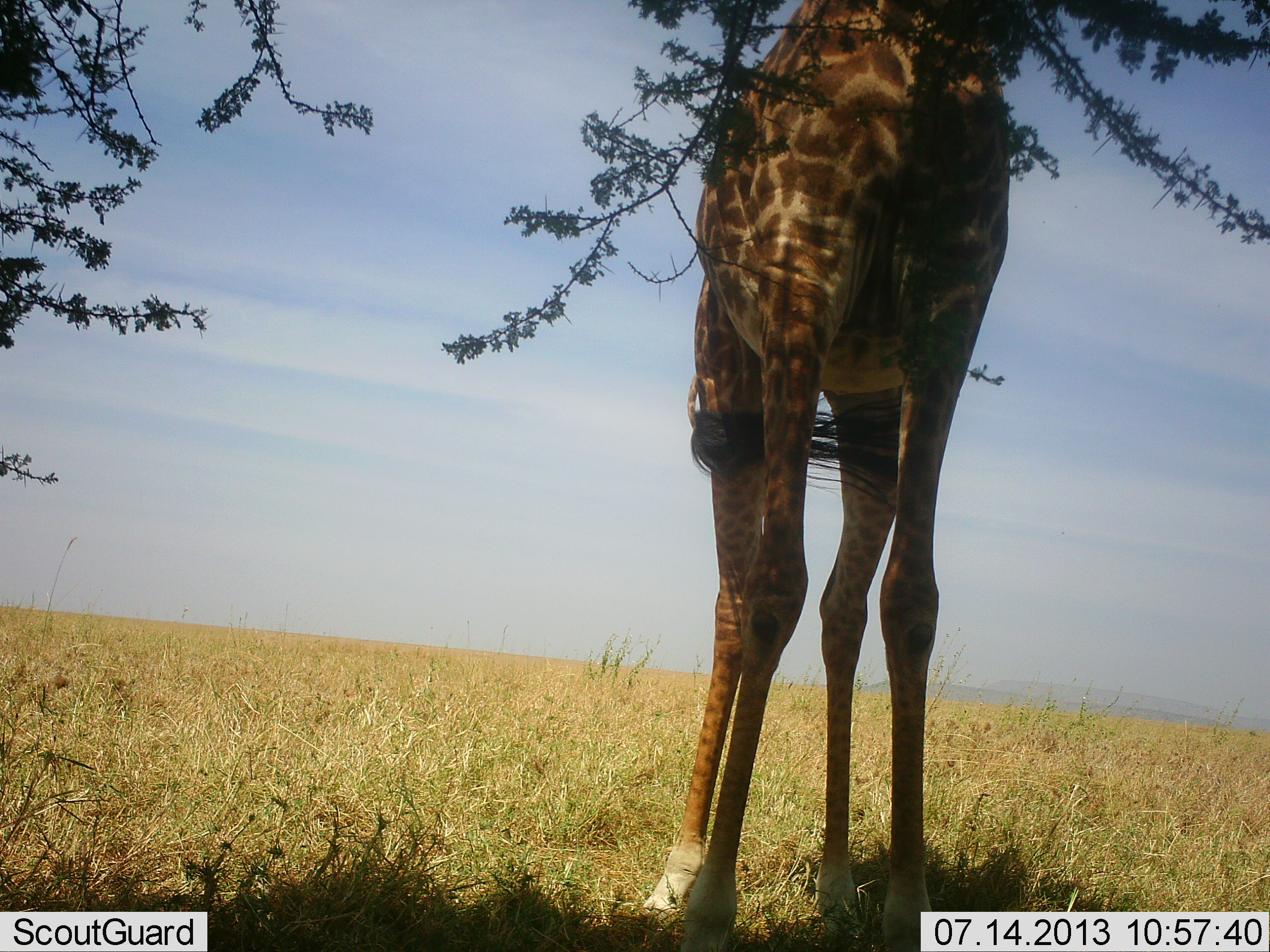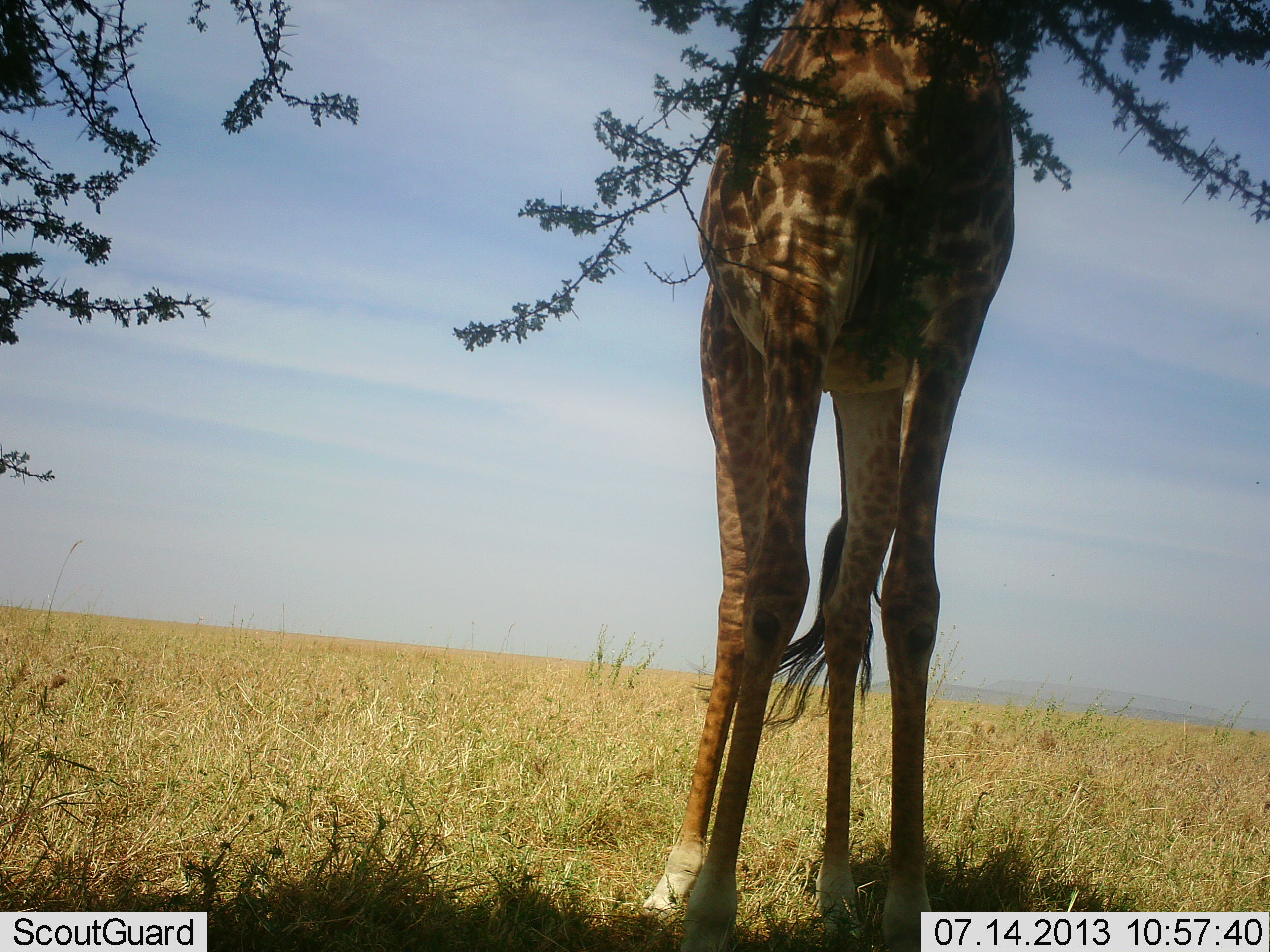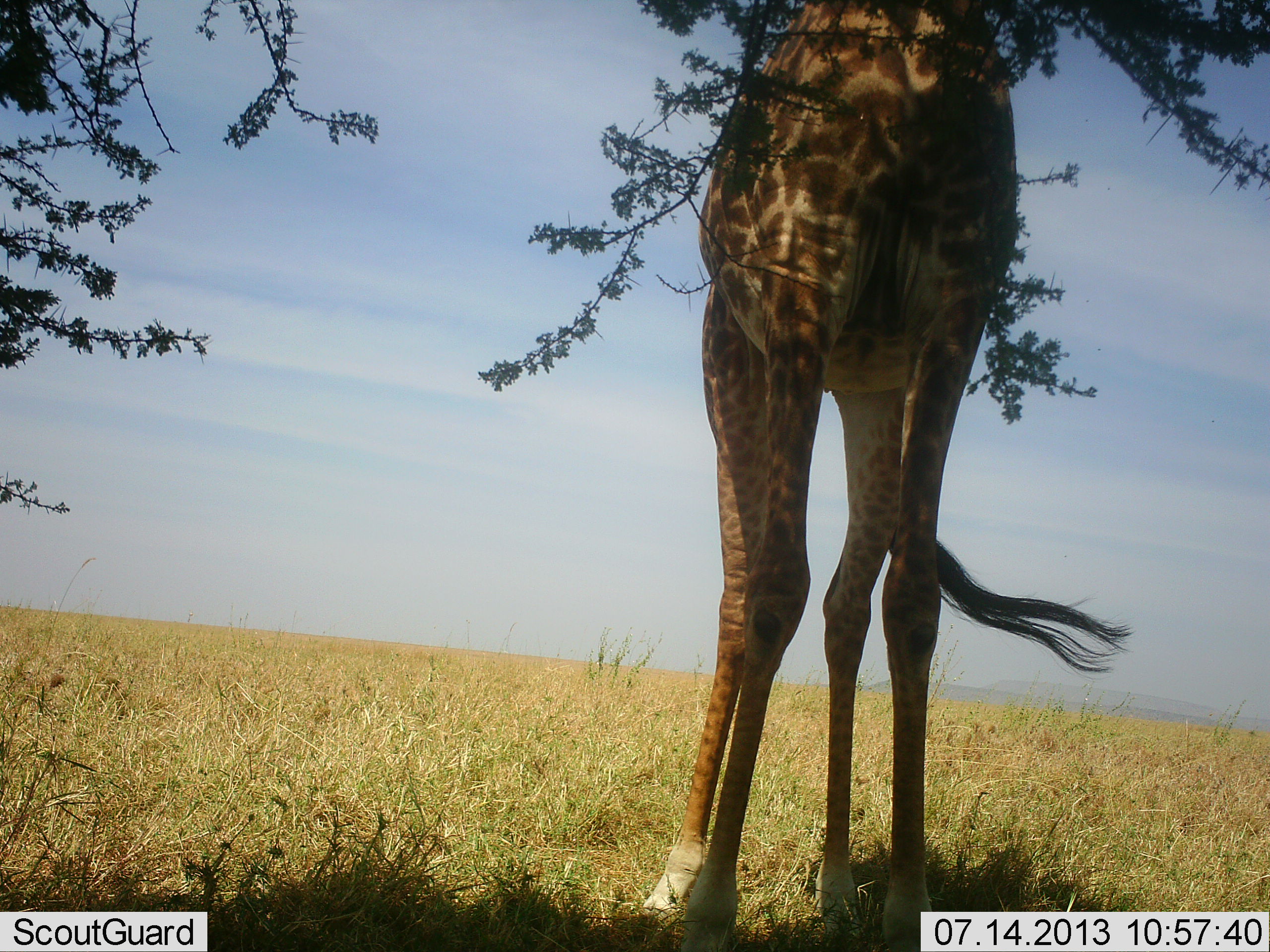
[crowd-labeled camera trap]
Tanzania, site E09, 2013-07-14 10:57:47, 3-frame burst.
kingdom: Animalia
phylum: Chordata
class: Mammalia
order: Artiodactyla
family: Giraffidae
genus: Giraffa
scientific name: Giraffa camelopardalis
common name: giraffe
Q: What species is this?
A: Giraffe (Giraffa camelopardalis).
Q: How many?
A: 1.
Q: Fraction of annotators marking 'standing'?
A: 77%.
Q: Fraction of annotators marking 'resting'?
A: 5%.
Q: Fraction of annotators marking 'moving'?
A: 0%.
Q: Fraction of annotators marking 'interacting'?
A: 0%.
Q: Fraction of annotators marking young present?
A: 0%.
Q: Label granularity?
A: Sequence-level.